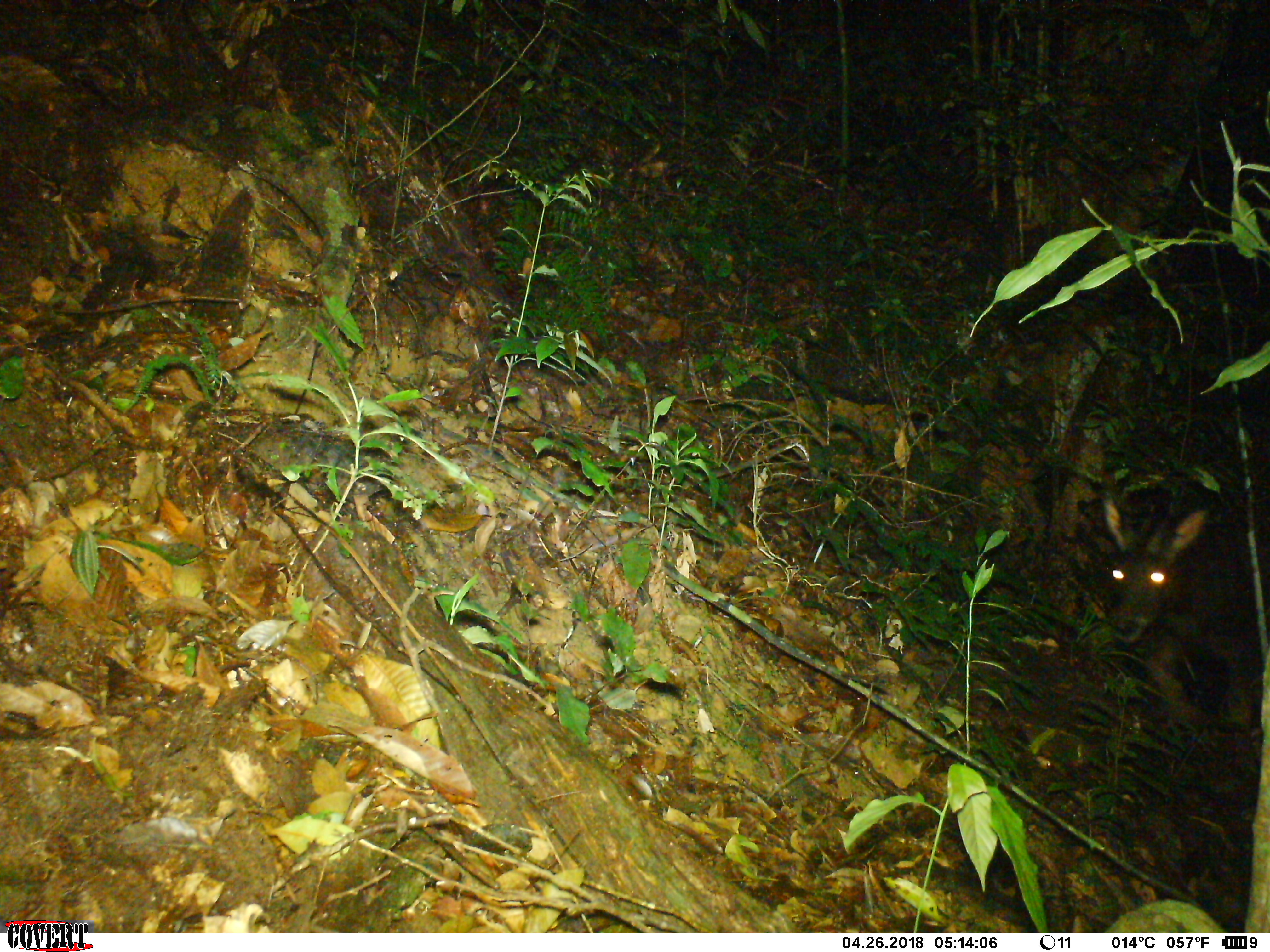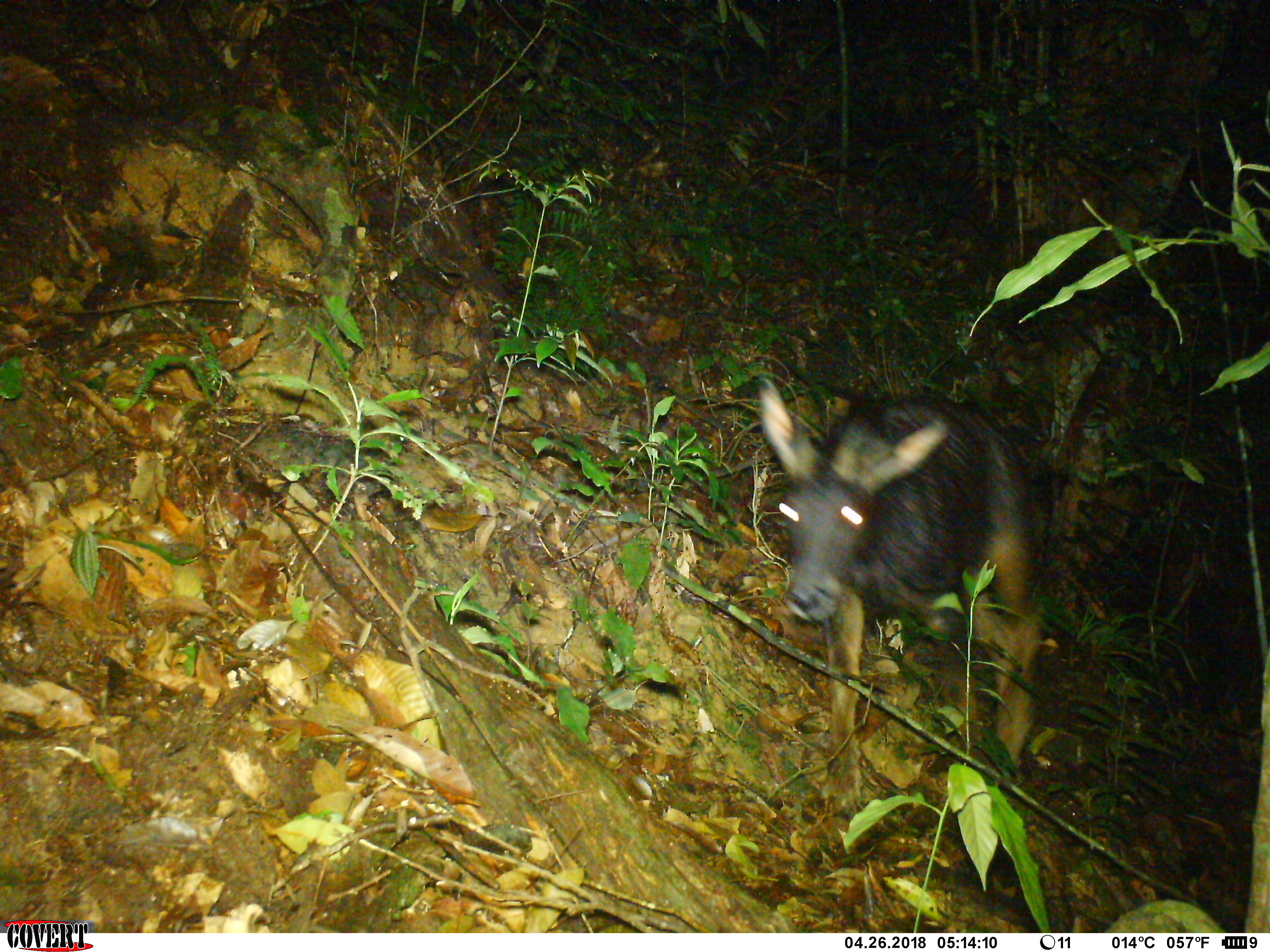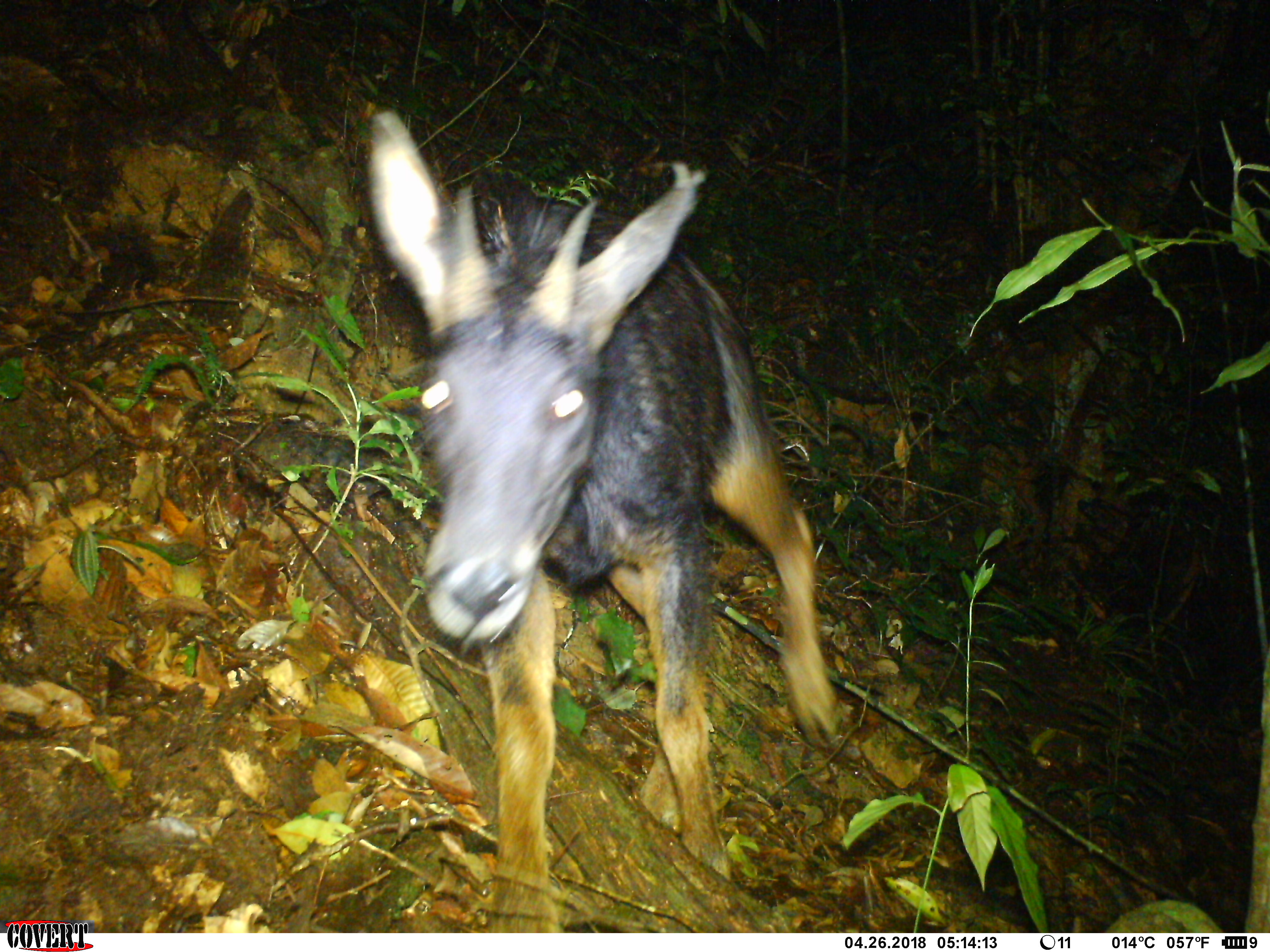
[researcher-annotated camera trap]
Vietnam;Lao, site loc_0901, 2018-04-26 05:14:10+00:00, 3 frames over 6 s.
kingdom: Animalia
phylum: Chordata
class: Mammalia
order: Artiodactyla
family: Bovidae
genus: Capricornis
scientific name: Capricornis sumatraensis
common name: chinese serow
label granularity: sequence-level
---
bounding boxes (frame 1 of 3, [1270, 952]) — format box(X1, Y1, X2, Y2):
chinese serow: box(1097, 494, 1270, 739)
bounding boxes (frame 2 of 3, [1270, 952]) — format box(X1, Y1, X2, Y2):
chinese serow: box(755, 377, 1054, 816)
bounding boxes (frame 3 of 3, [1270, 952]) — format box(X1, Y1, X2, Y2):
chinese serow: box(359, 105, 840, 933)